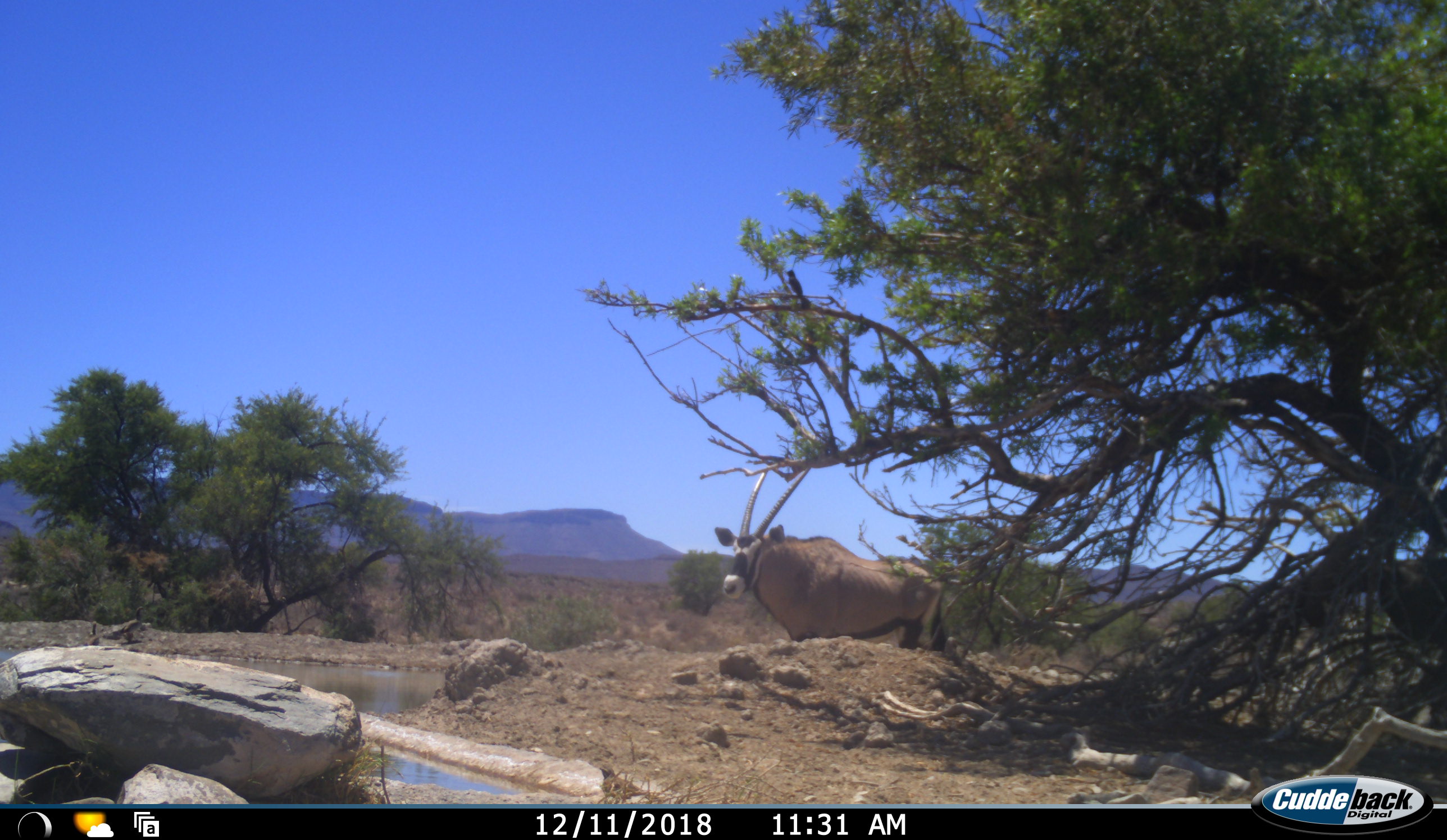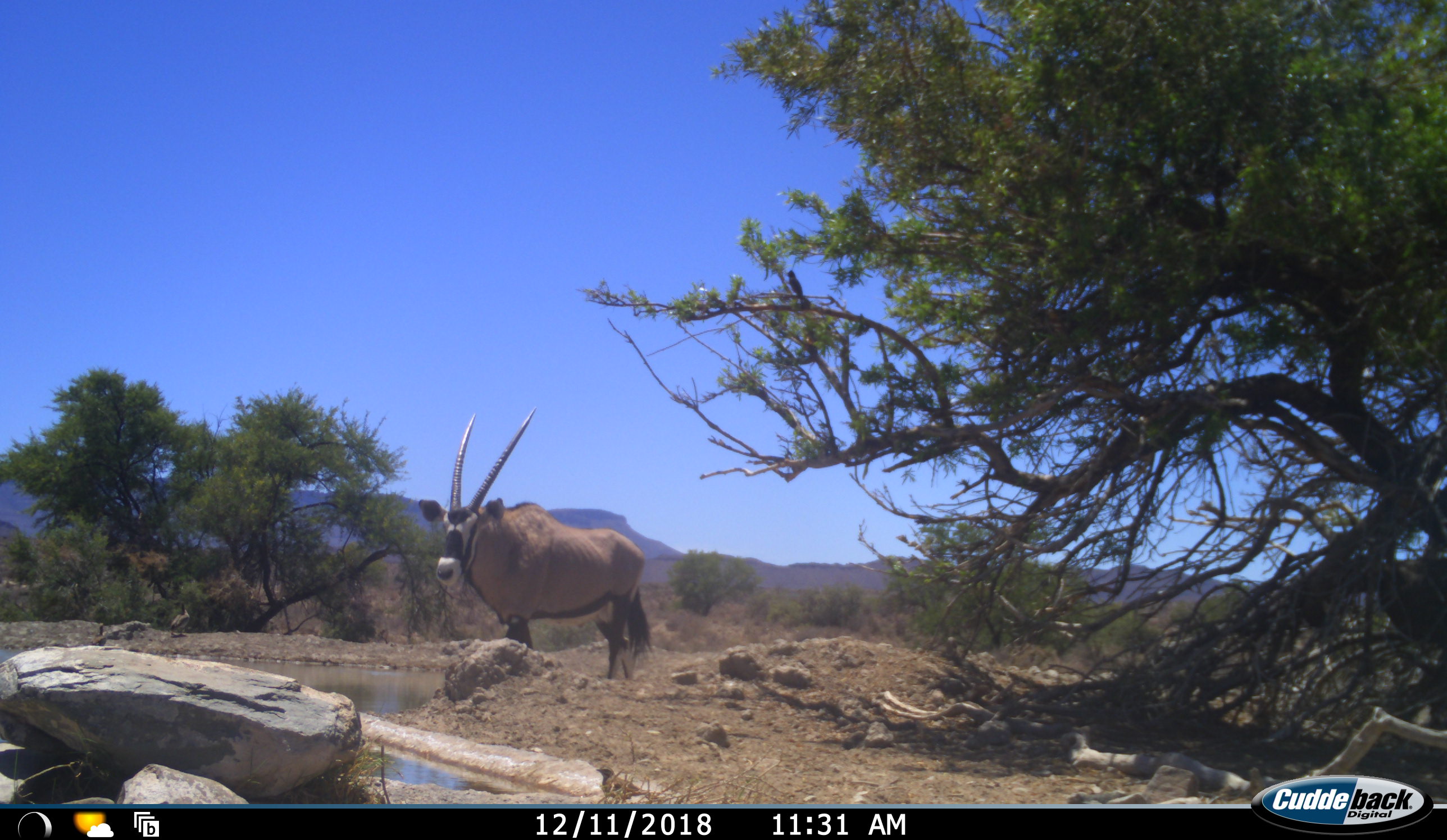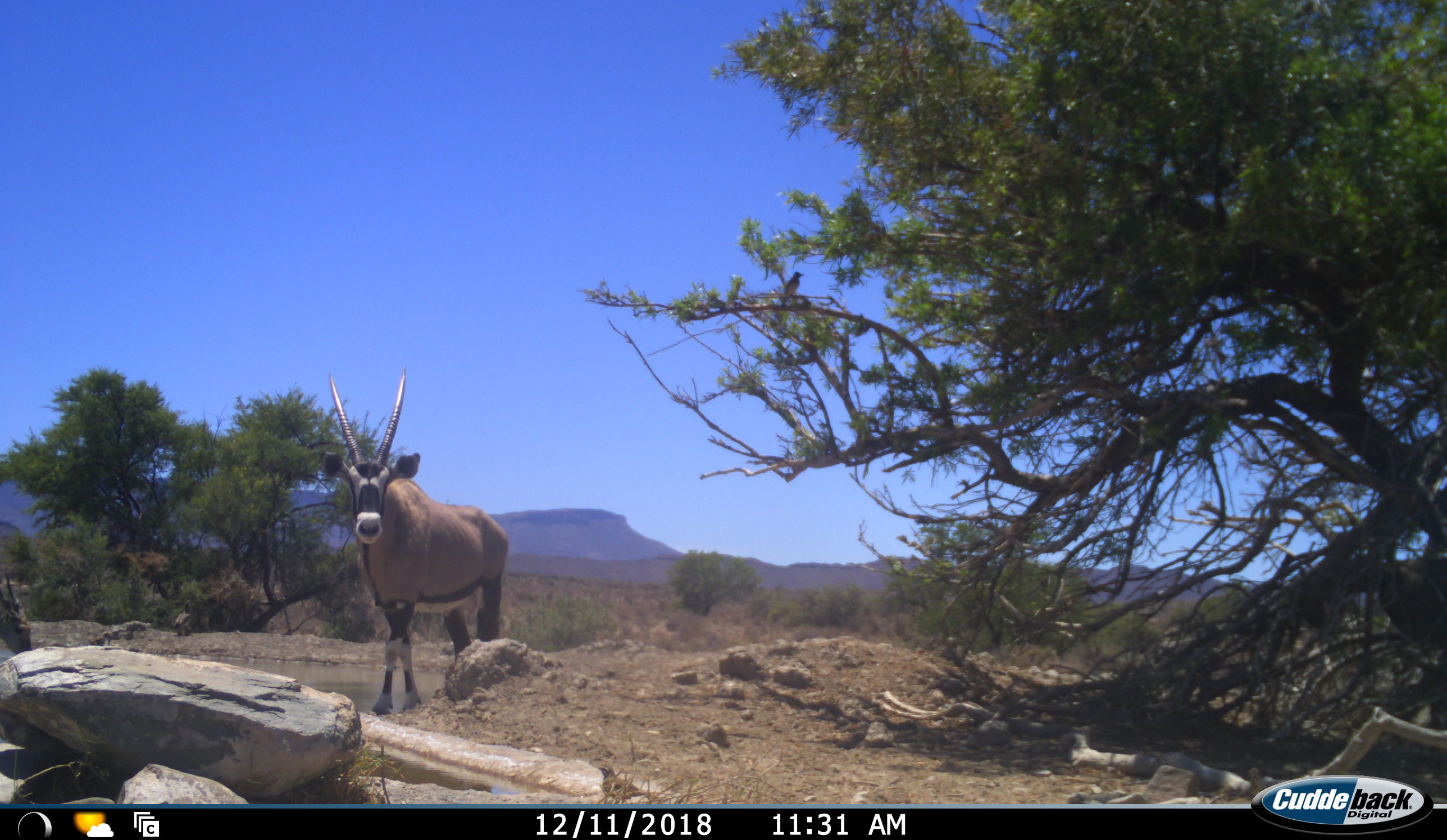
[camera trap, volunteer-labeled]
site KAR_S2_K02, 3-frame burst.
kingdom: Animalia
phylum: Chordata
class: Mammalia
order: Artiodactyla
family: Bovidae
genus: Oryx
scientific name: Oryx gazella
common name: gemsbok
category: oryx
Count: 1.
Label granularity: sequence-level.